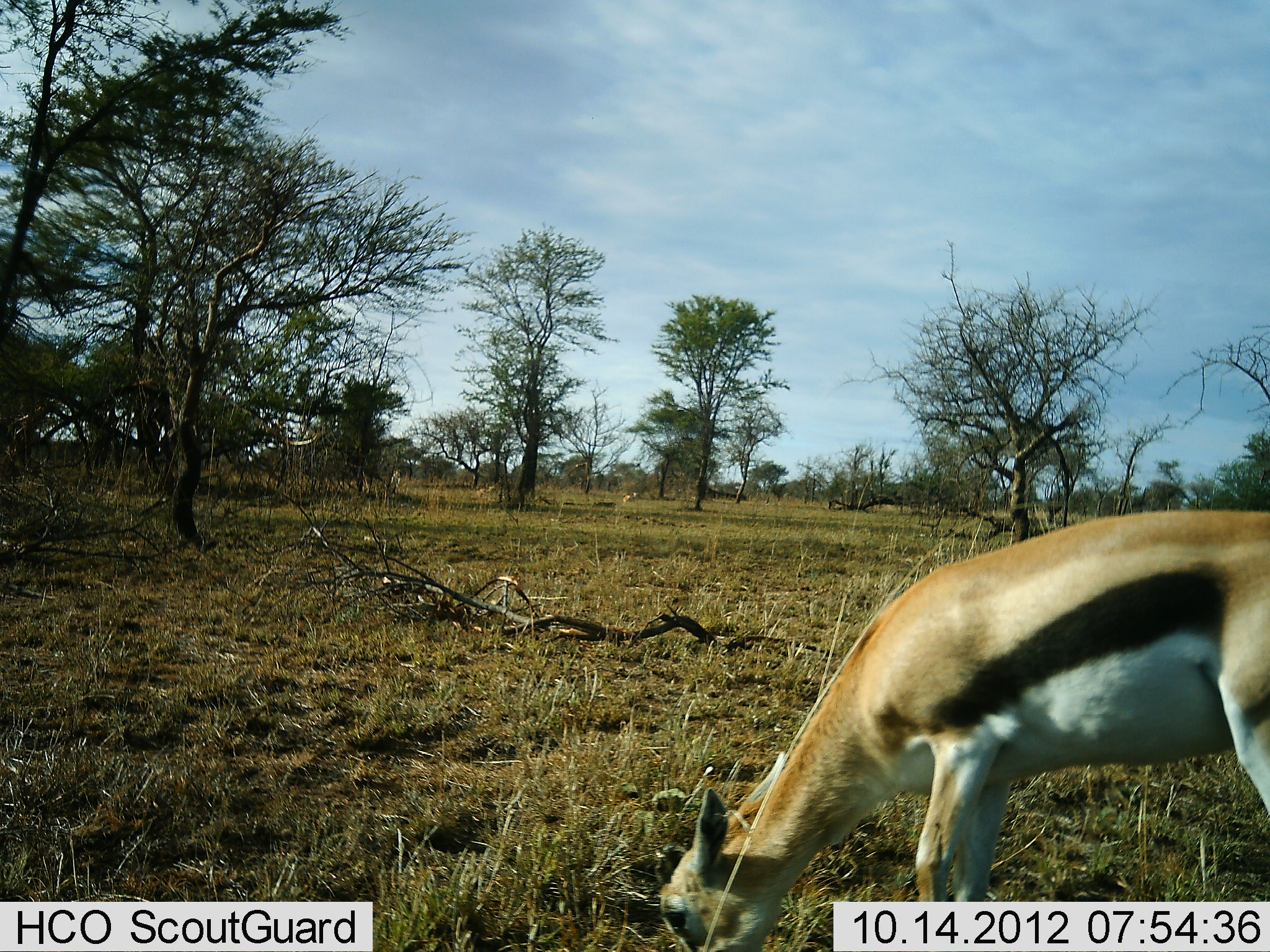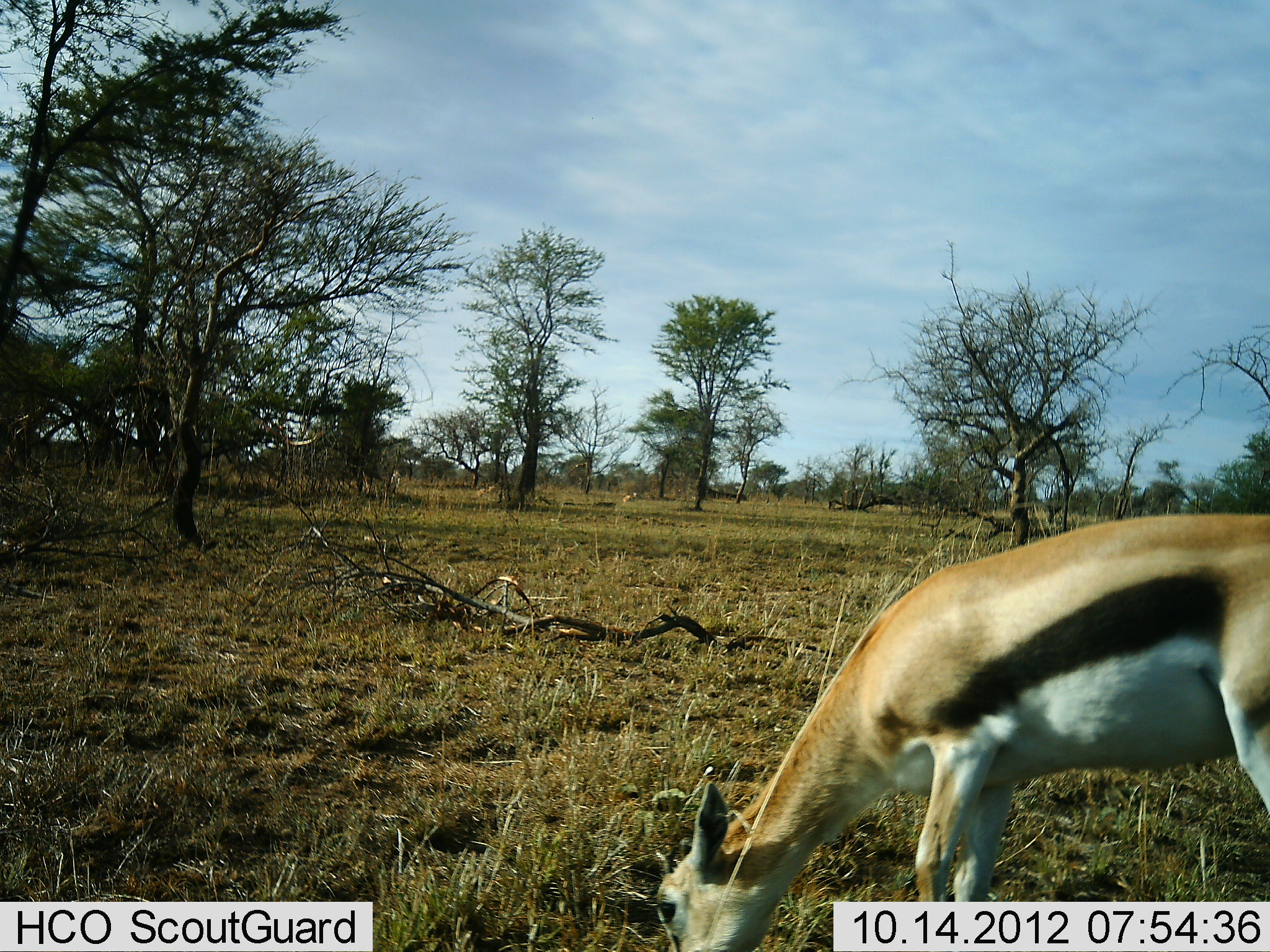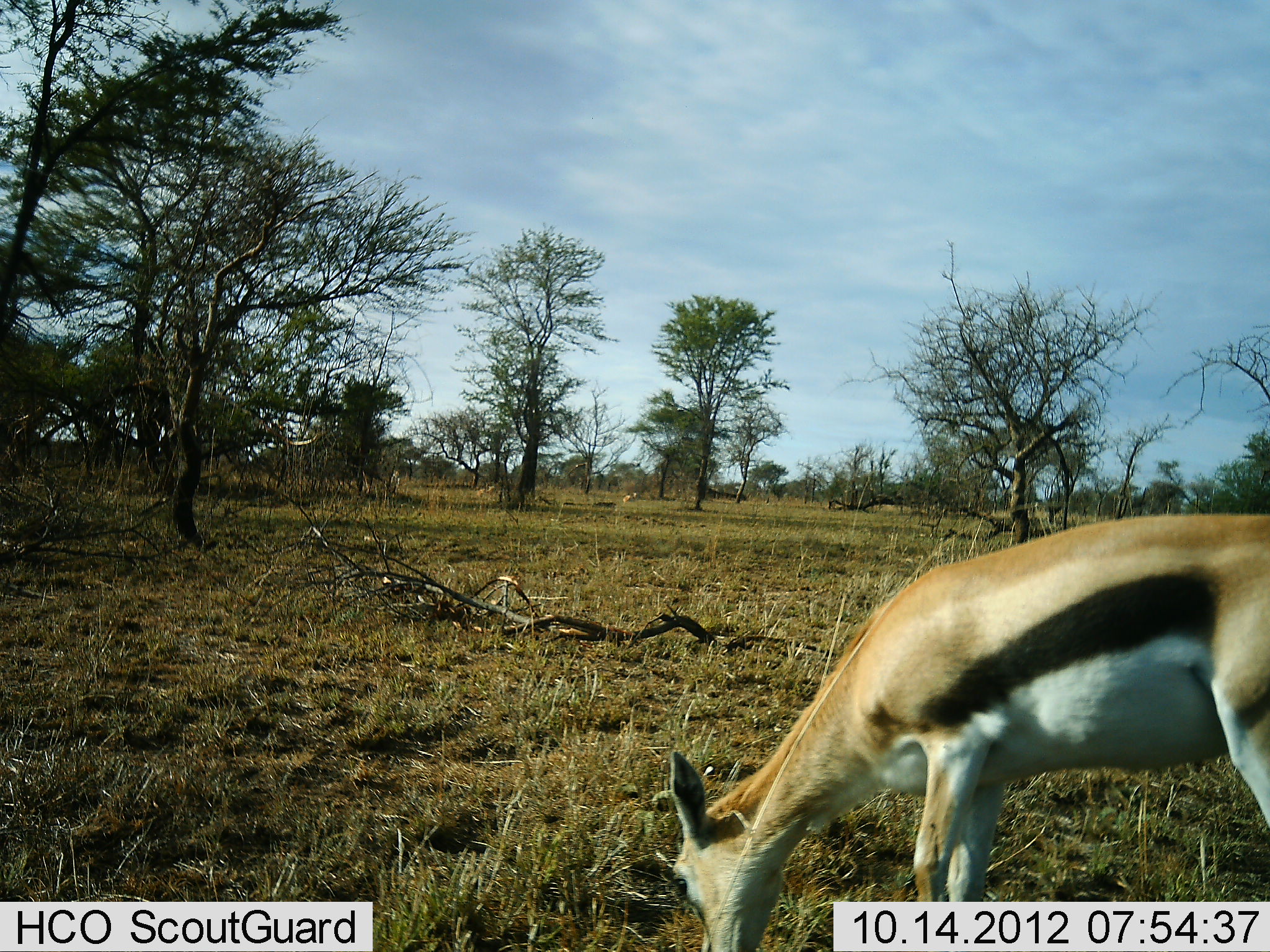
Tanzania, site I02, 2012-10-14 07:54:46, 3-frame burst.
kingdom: Animalia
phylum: Chordata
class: Mammalia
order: Artiodactyla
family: Bovidae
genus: Eudorcas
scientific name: Eudorcas thomsonii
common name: thomson's gazelle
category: gazellethomsons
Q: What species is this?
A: Gazellethomsons (thomson's gazelle) (Eudorcas thomsonii).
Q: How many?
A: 1.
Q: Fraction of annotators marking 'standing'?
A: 30%.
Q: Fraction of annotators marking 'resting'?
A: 0%.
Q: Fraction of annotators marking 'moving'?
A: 10%.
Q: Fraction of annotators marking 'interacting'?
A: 0%.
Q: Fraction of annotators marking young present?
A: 0%.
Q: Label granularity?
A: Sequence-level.